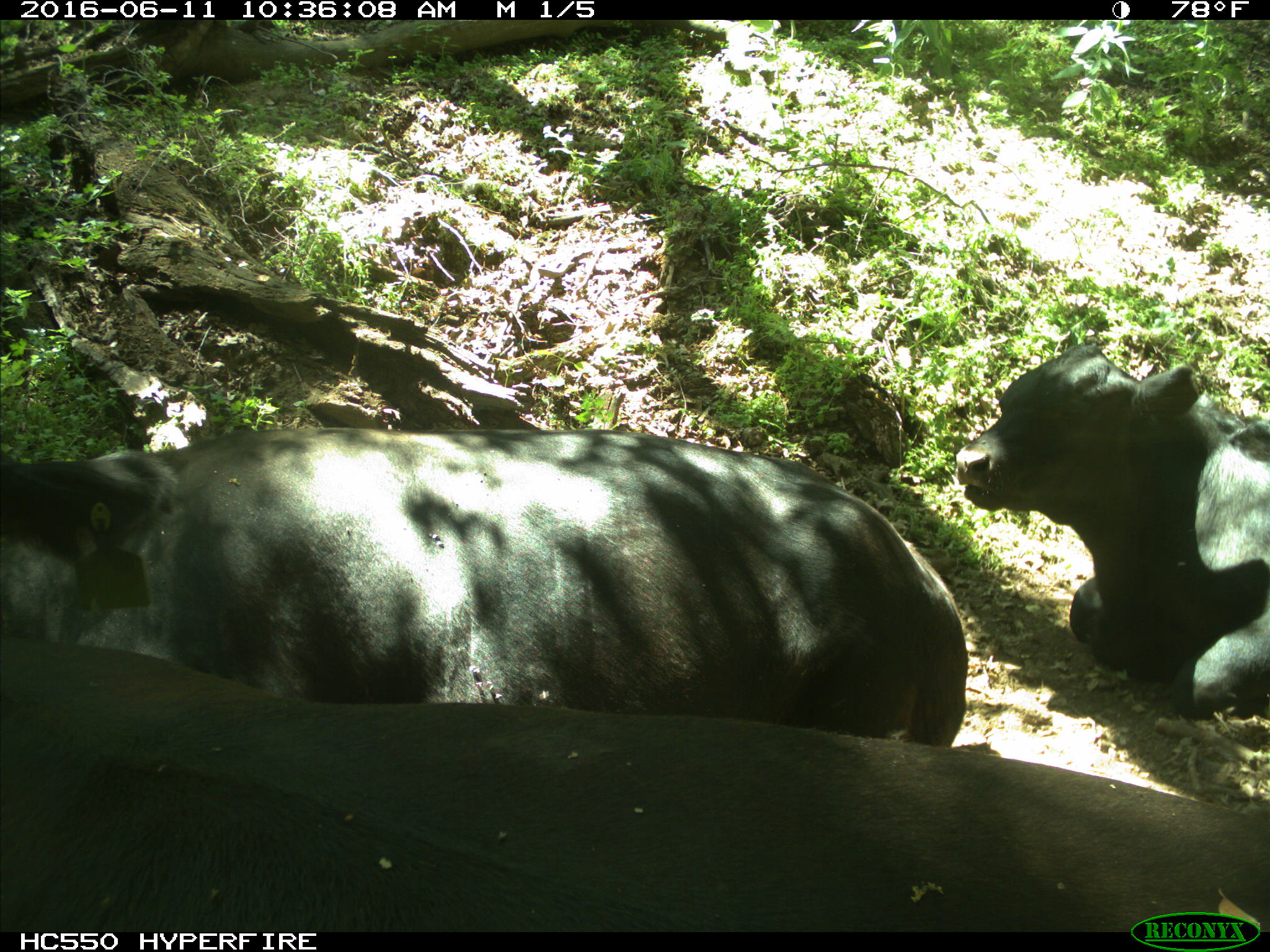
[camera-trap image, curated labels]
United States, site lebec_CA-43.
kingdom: Animalia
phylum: Chordata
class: Mammalia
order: Artiodactyla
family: Bovidae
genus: Bos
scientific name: Bos taurus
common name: domestic cow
Bos taurus (domestic cow).